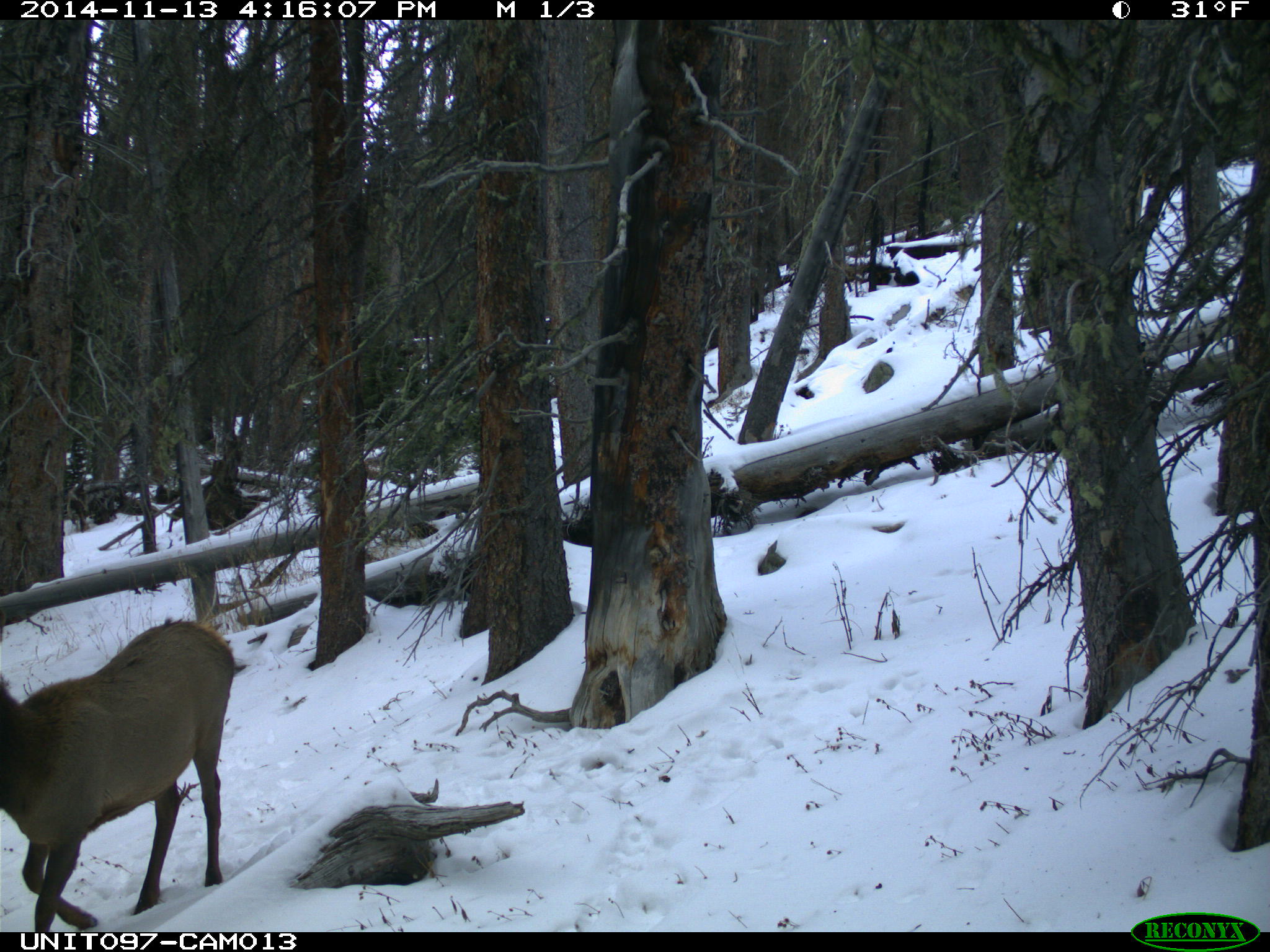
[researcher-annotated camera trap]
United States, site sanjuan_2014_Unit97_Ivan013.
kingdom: Animalia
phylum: Chordata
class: Mammalia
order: Artiodactyla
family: Cervidae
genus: Cervus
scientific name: Cervus elaphus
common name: red deer